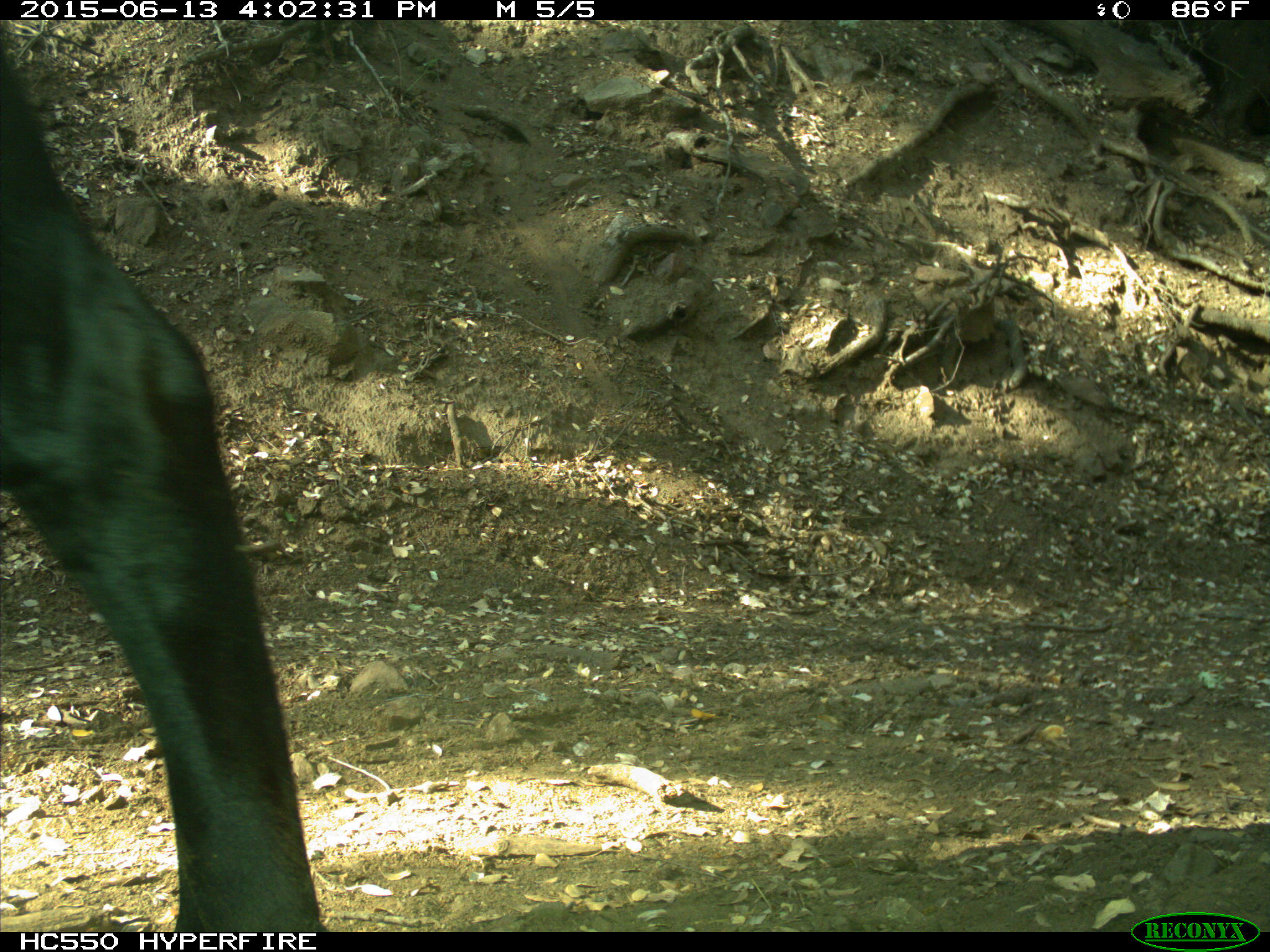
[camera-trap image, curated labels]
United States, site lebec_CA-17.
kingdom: Animalia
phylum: Chordata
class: Mammalia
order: Artiodactyla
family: Bovidae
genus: Bos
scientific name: Bos taurus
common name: domestic cow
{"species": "Bos taurus (domestic cow)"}